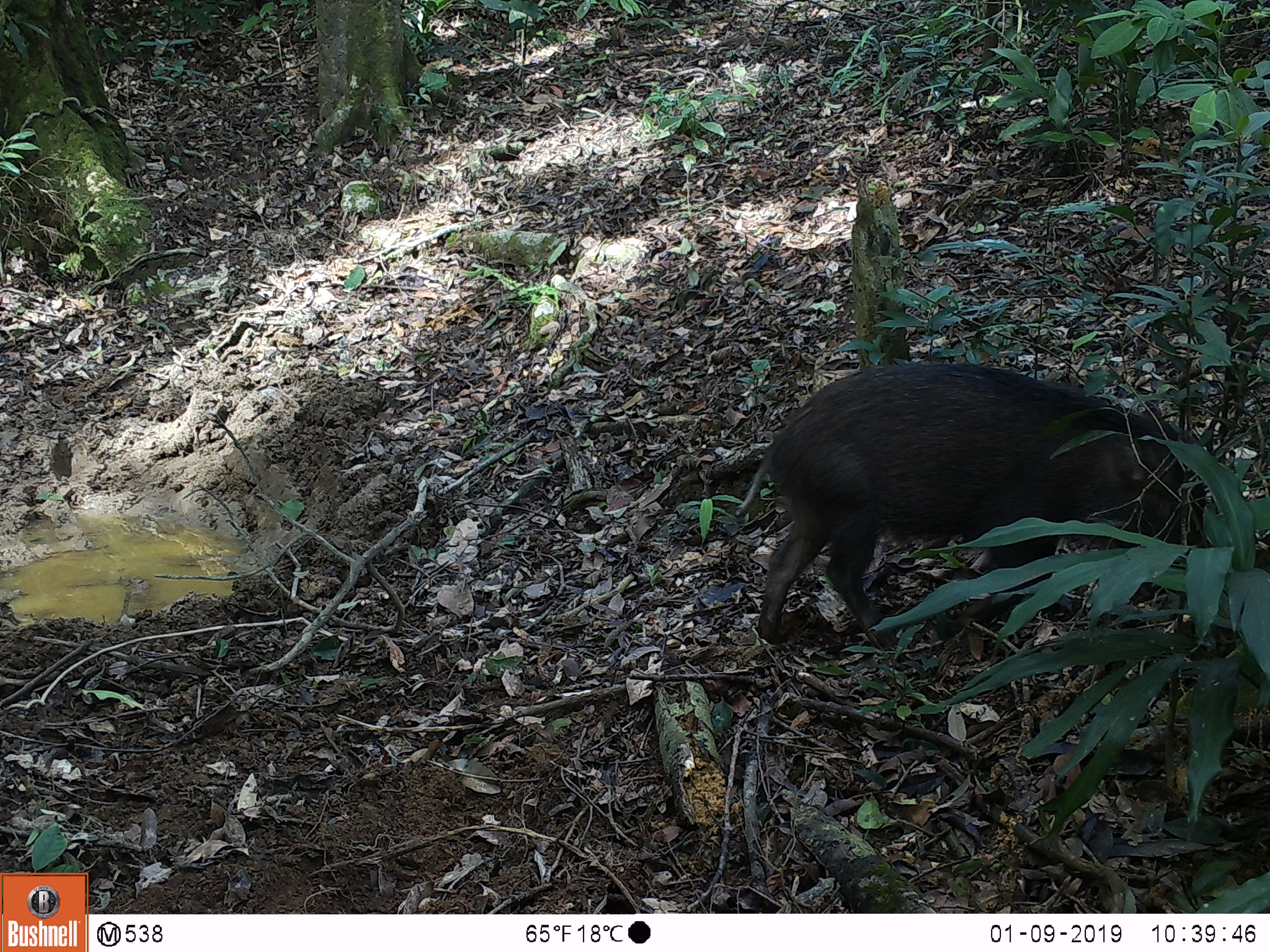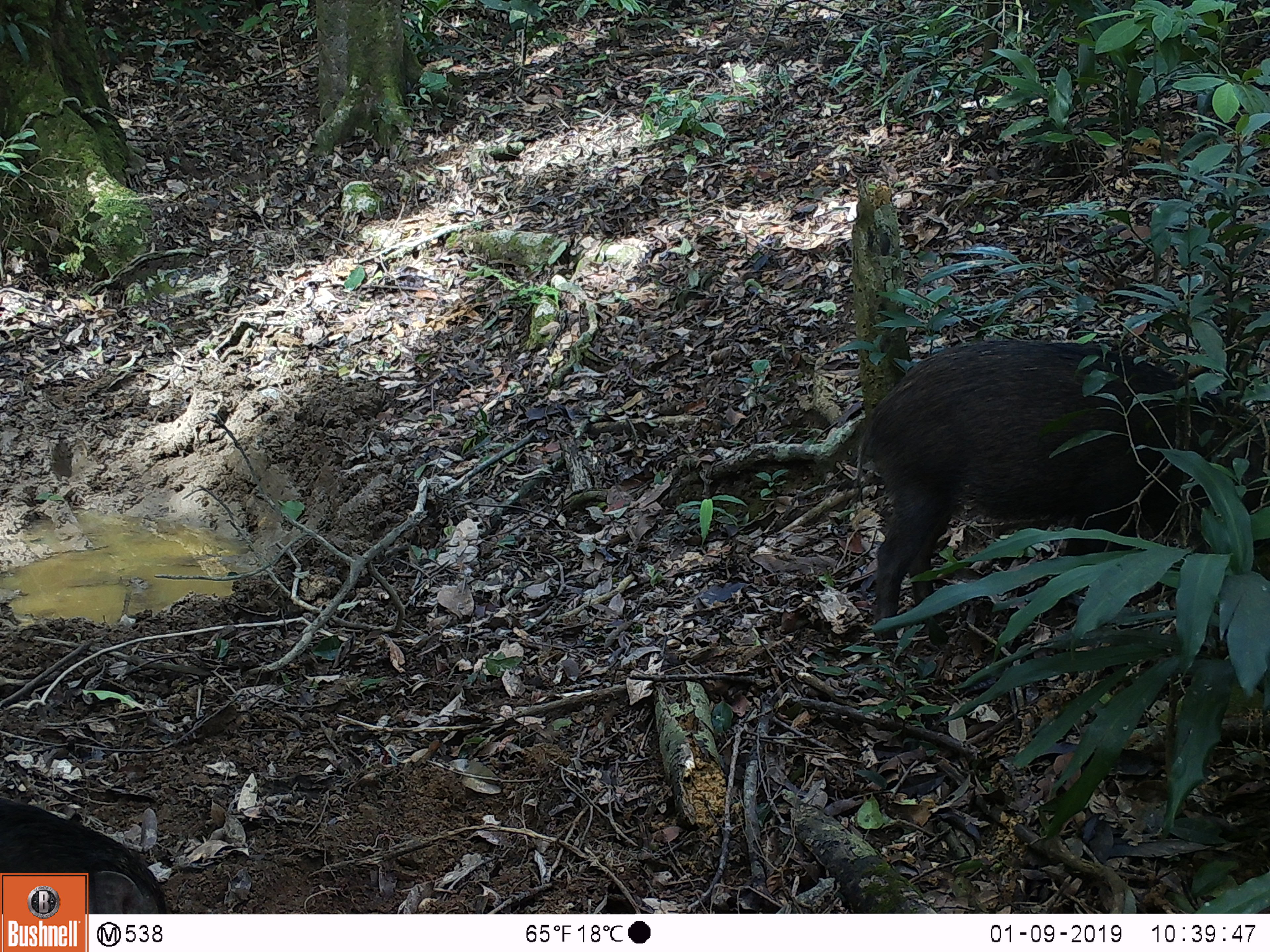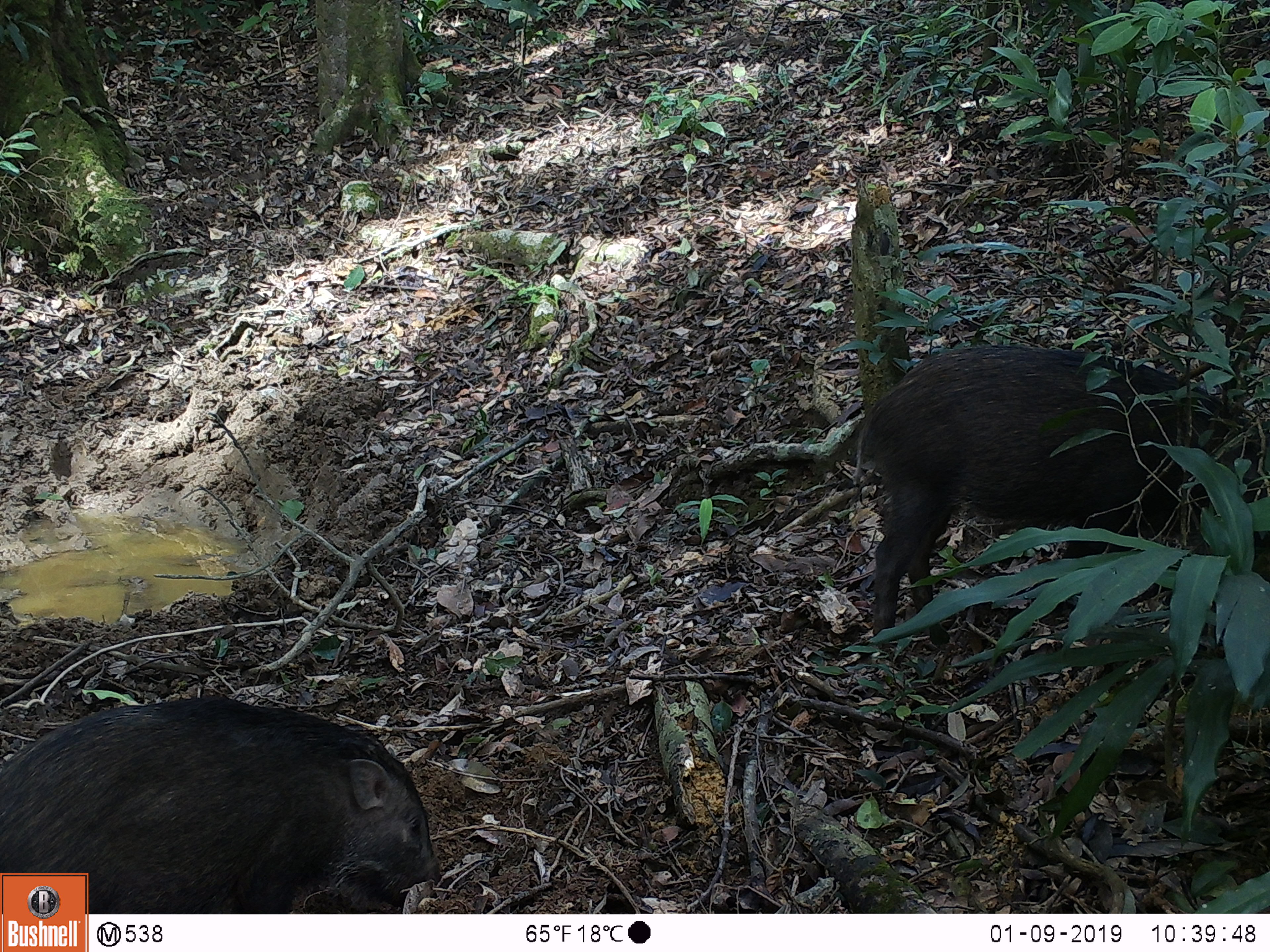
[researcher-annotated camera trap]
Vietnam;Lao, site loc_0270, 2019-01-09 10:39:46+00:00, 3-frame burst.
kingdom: Animalia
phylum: Chordata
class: Mammalia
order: Artiodactyla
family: Suidae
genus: Sus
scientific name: Sus scrofa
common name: eurasian wild pig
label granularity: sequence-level